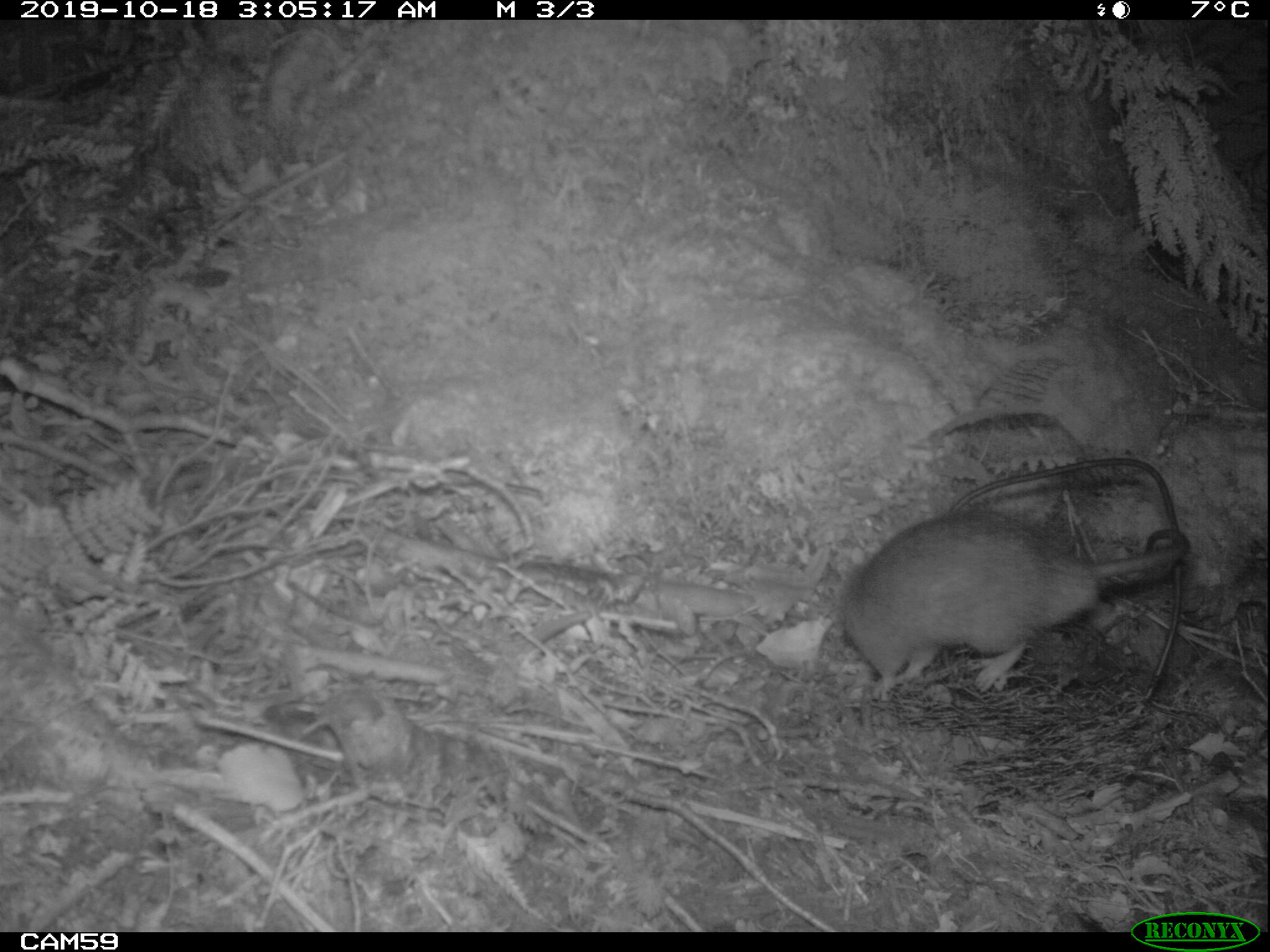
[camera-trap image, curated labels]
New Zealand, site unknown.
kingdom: Animalia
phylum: Chordata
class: Mammalia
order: Rodentia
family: Muridae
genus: Rattus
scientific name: Rattus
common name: rat